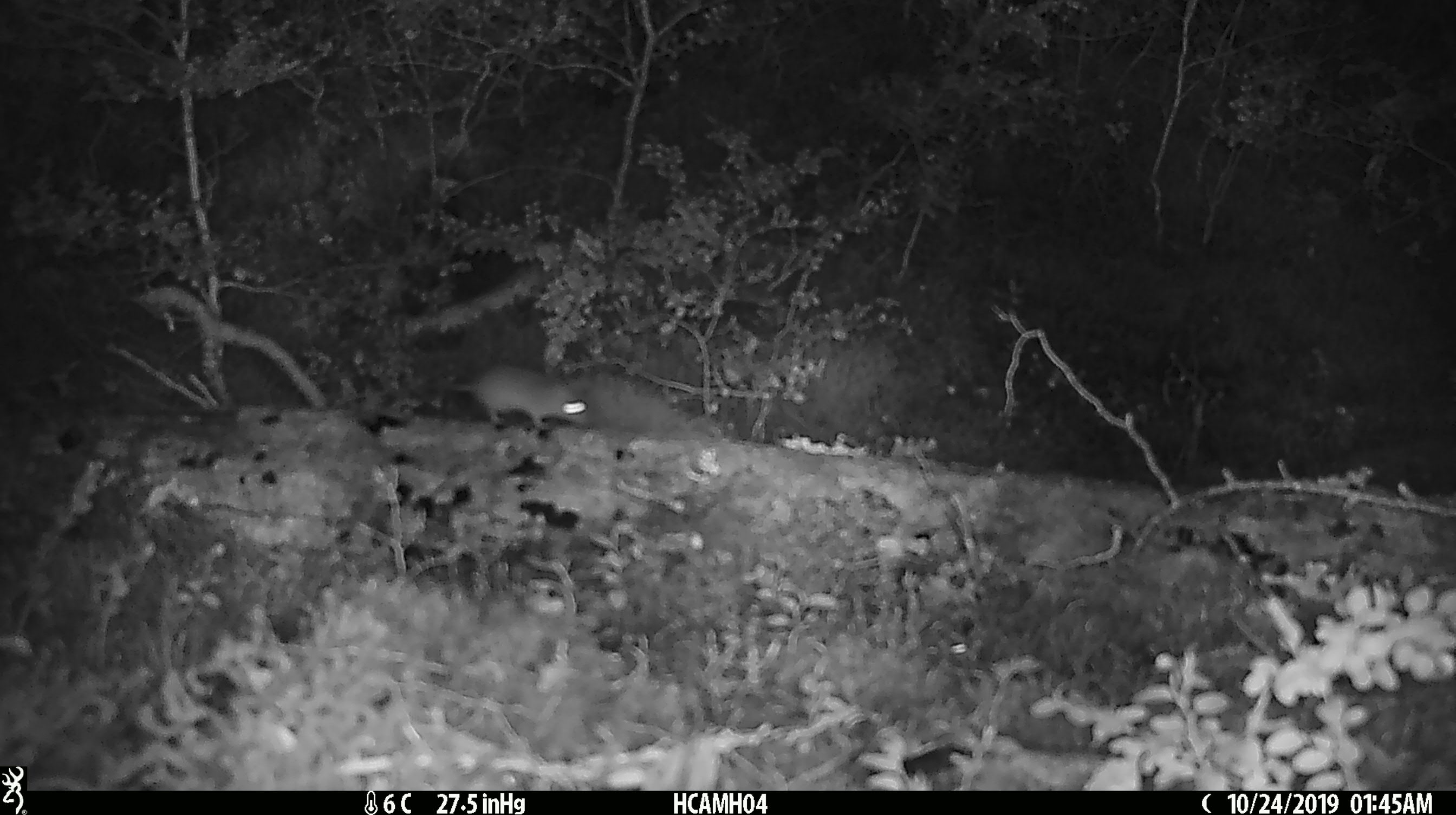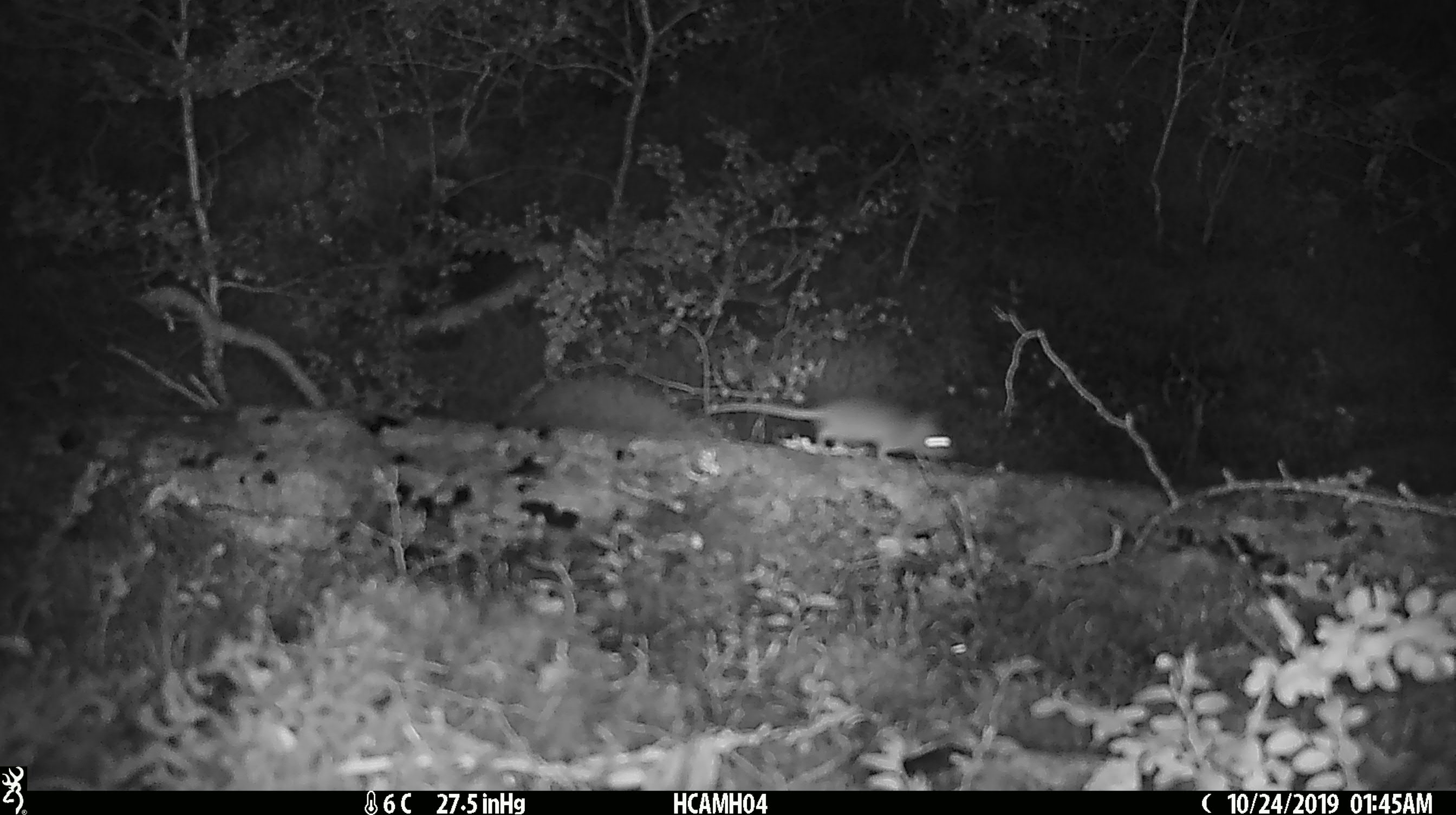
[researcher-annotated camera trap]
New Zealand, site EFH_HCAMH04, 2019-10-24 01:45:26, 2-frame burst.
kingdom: Animalia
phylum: Chordata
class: Mammalia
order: Rodentia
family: Muridae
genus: Mus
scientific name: Mus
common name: mouse